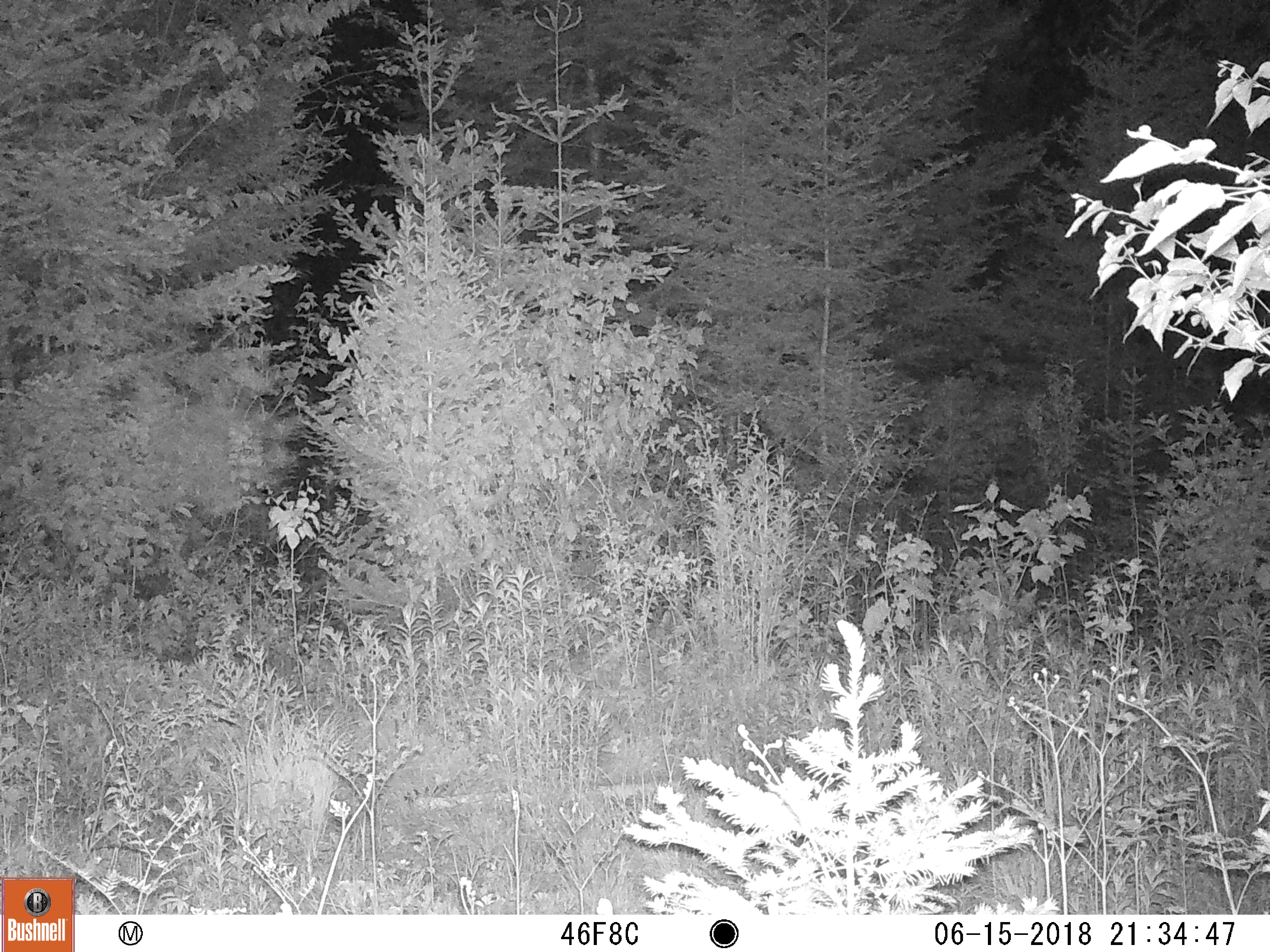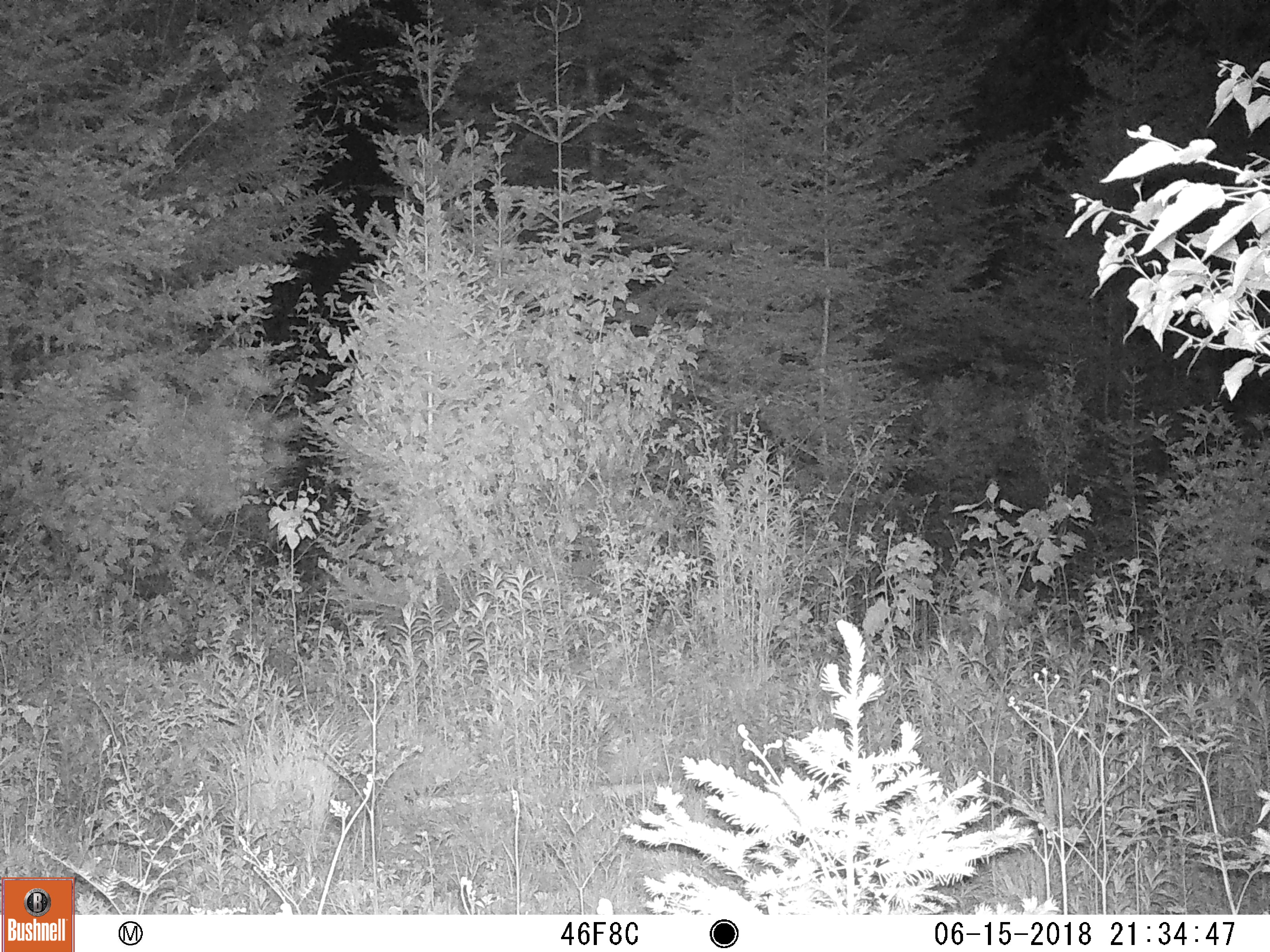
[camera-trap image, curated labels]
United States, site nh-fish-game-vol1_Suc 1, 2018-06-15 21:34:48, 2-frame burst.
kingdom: Animalia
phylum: Chordata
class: Mammalia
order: Artiodactyla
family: Cervidae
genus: Alces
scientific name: Alces alces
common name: moose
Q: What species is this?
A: Moose (Alces alces).